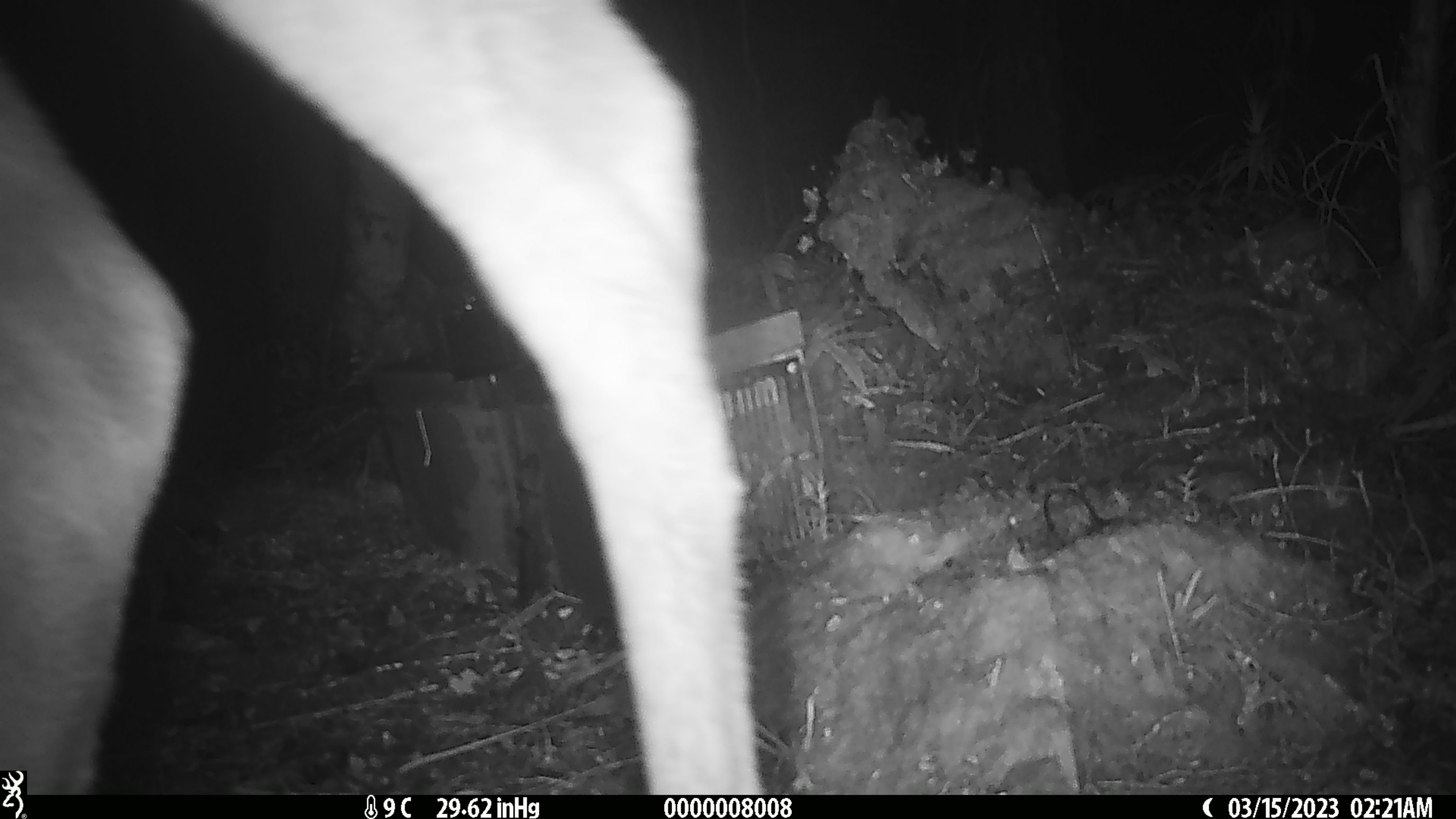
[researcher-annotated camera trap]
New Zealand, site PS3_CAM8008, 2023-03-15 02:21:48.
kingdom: Animalia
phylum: Chordata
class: Mammalia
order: Artiodactyla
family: Cervidae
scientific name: Cervidae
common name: deer